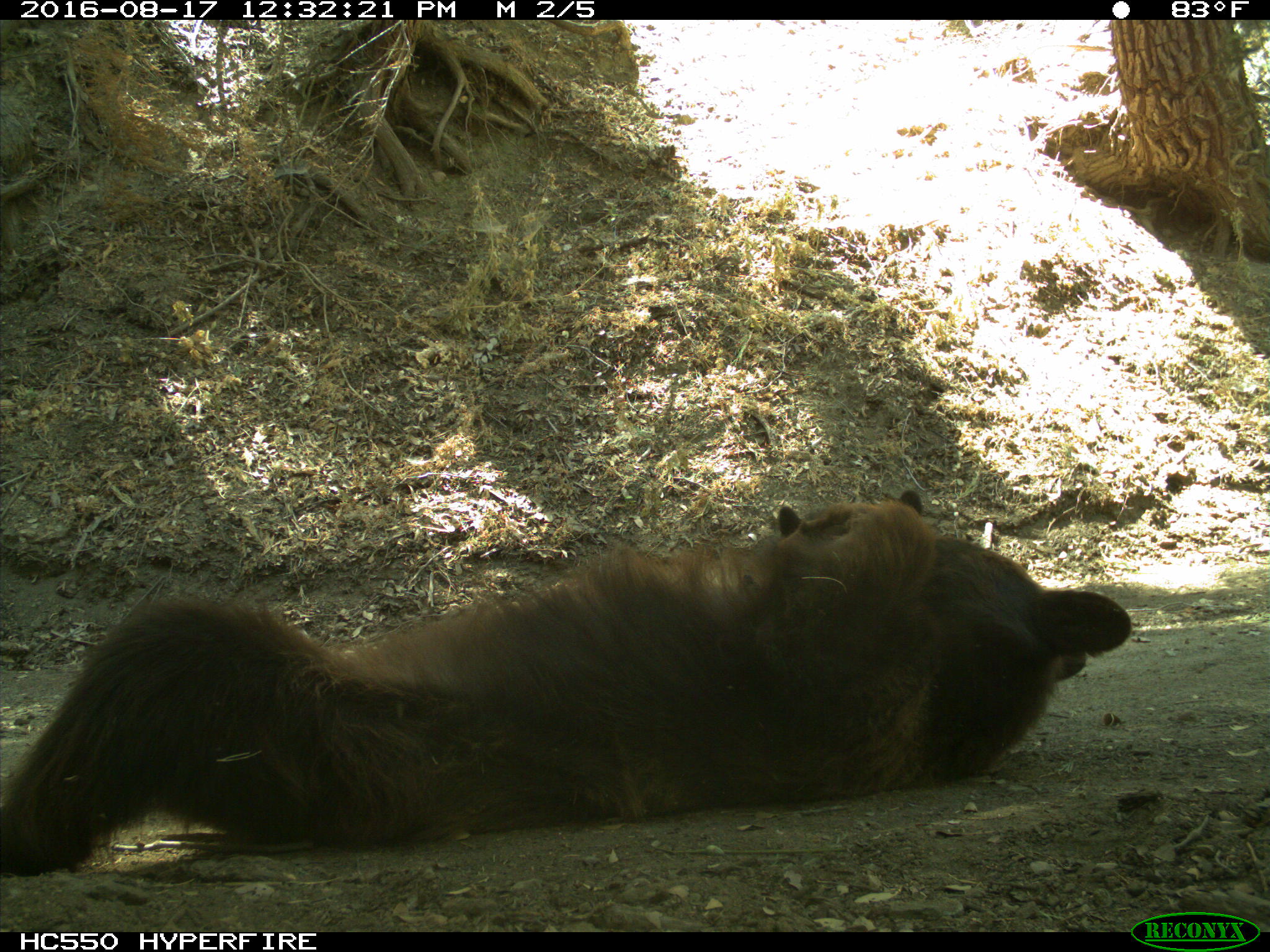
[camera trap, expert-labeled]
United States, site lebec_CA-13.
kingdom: Animalia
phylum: Chordata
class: Mammalia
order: Carnivora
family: Ursidae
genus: Ursus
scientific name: Ursus americanus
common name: american black bear